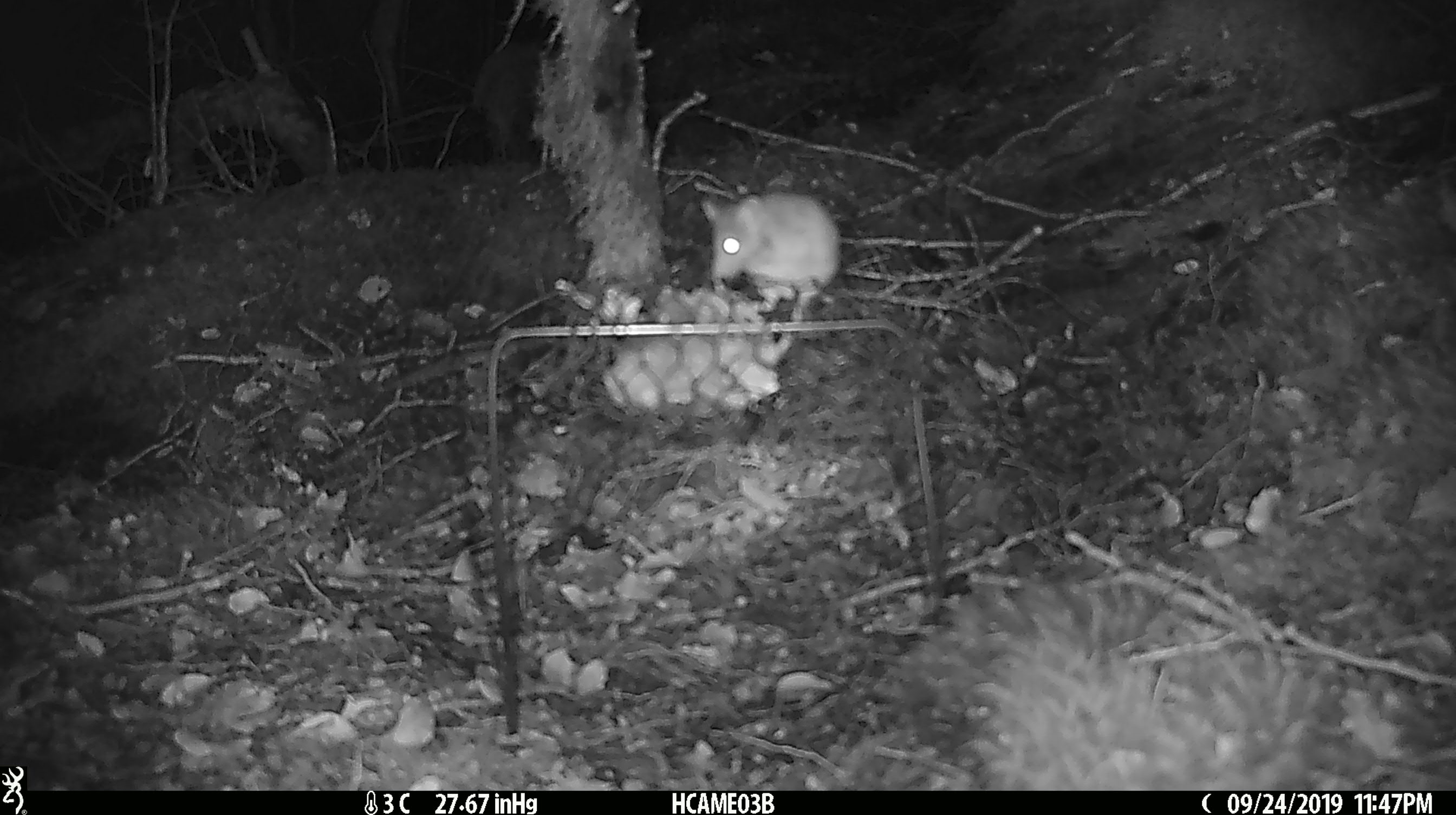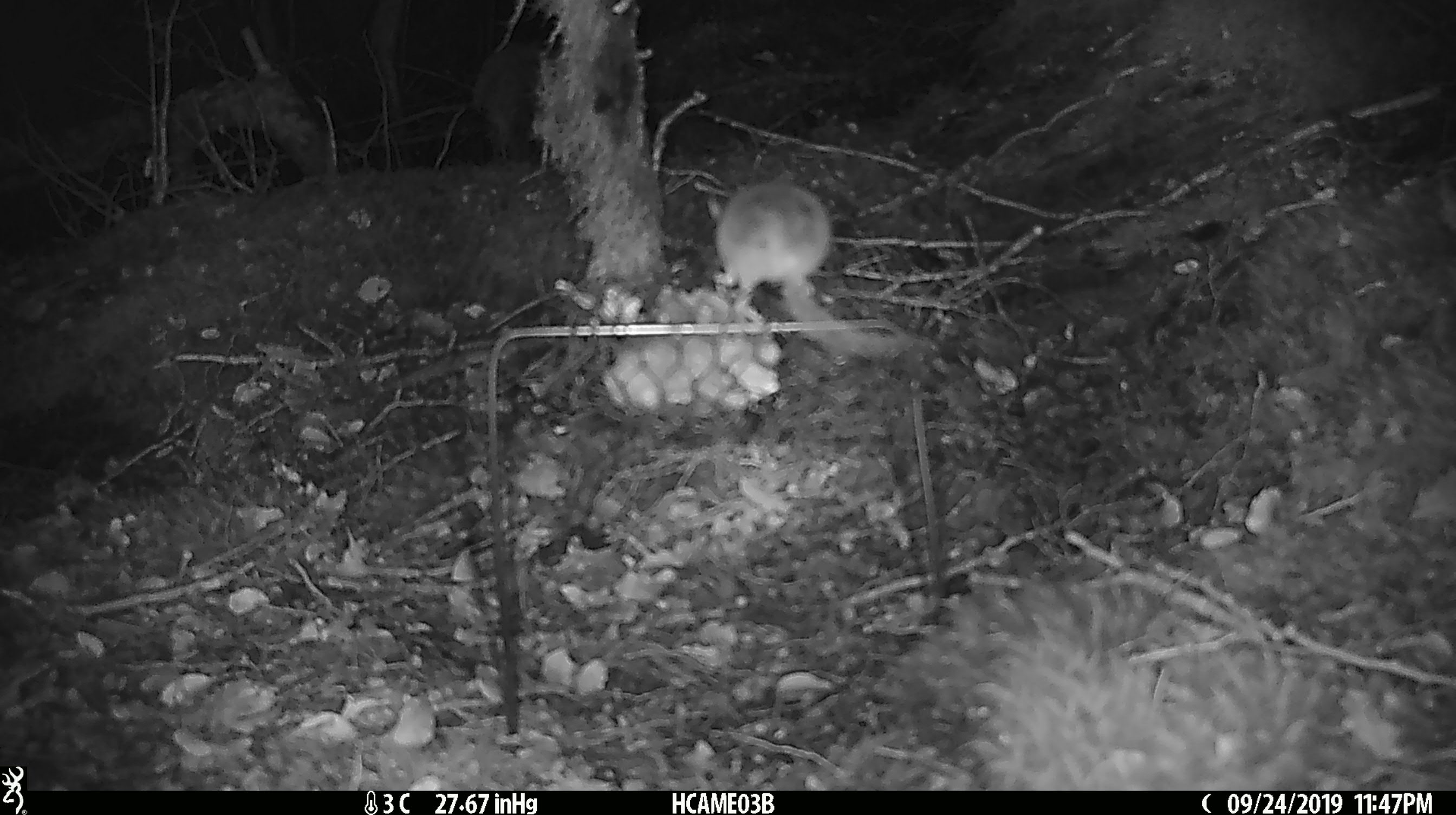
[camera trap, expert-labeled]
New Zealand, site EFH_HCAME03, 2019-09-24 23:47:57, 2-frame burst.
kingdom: Animalia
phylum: Chordata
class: Mammalia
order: Rodentia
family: Muridae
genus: Mus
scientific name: Mus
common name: mouse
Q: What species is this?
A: Mouse (Mus).